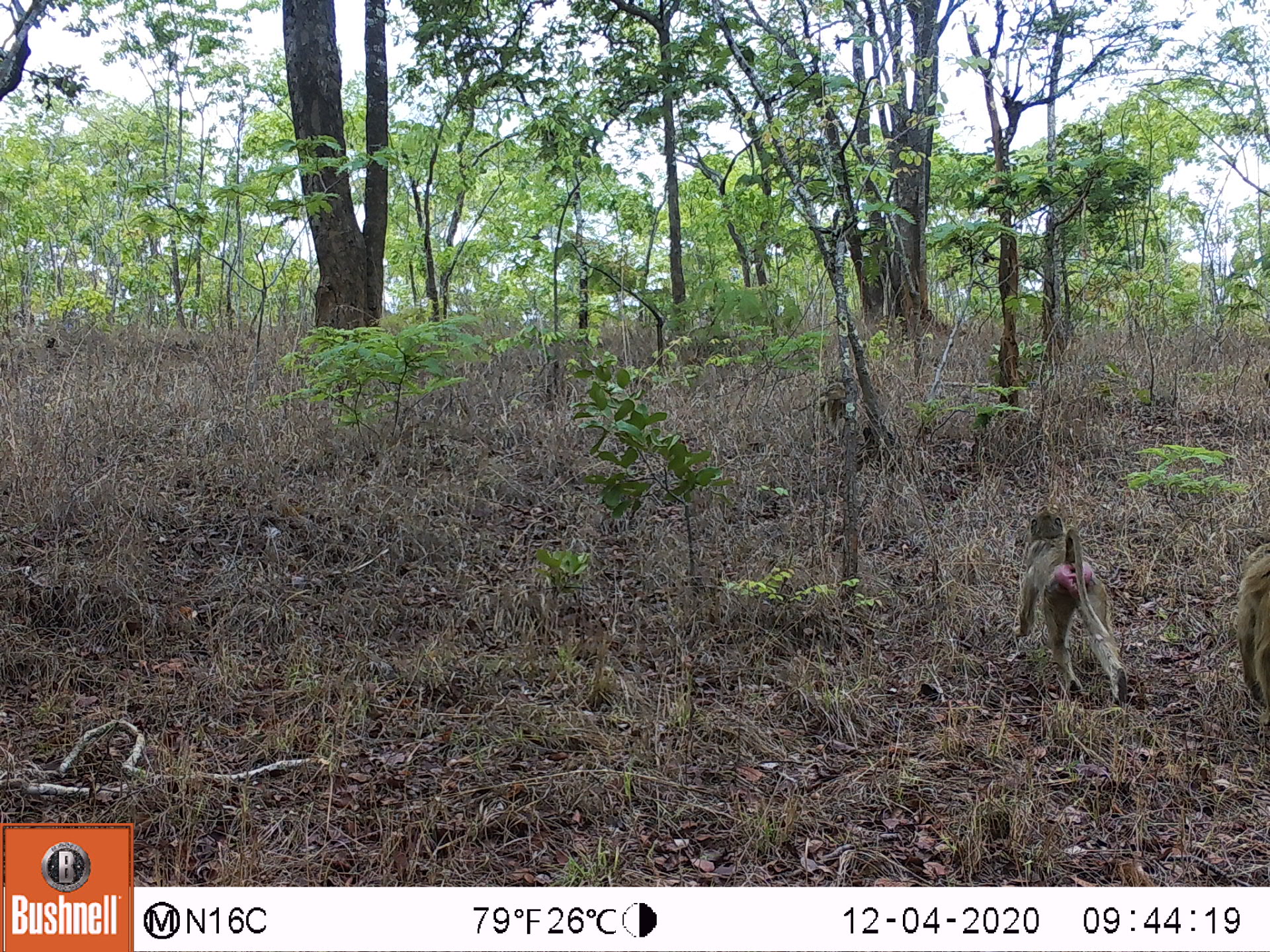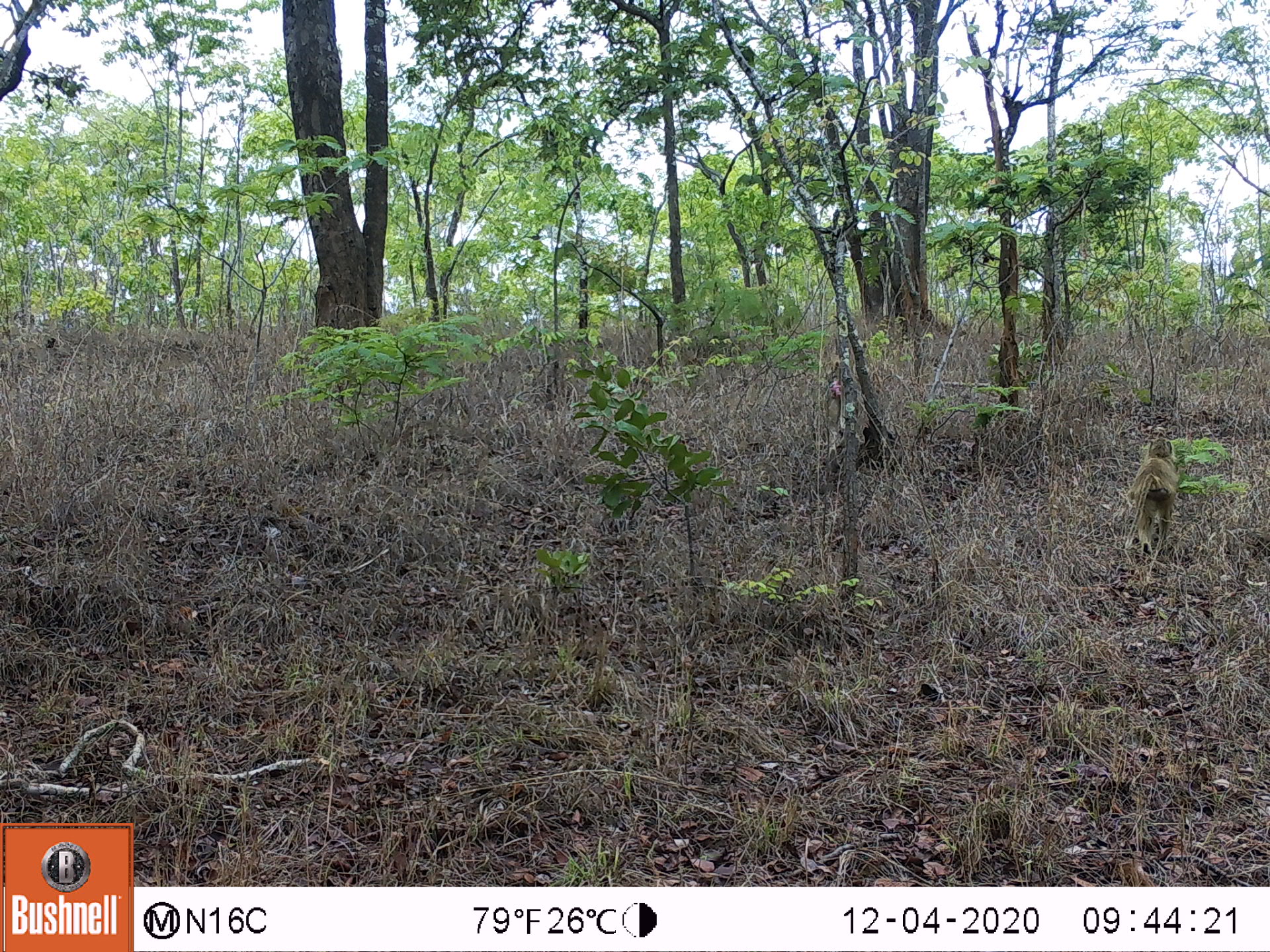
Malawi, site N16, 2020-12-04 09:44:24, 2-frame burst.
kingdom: Animalia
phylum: Chordata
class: Mammalia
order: Primates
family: Cercopithecidae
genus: Papio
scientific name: Papio cynocephalus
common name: yellow baboon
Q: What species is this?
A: Yellow baboon (Papio cynocephalus).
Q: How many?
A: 3.